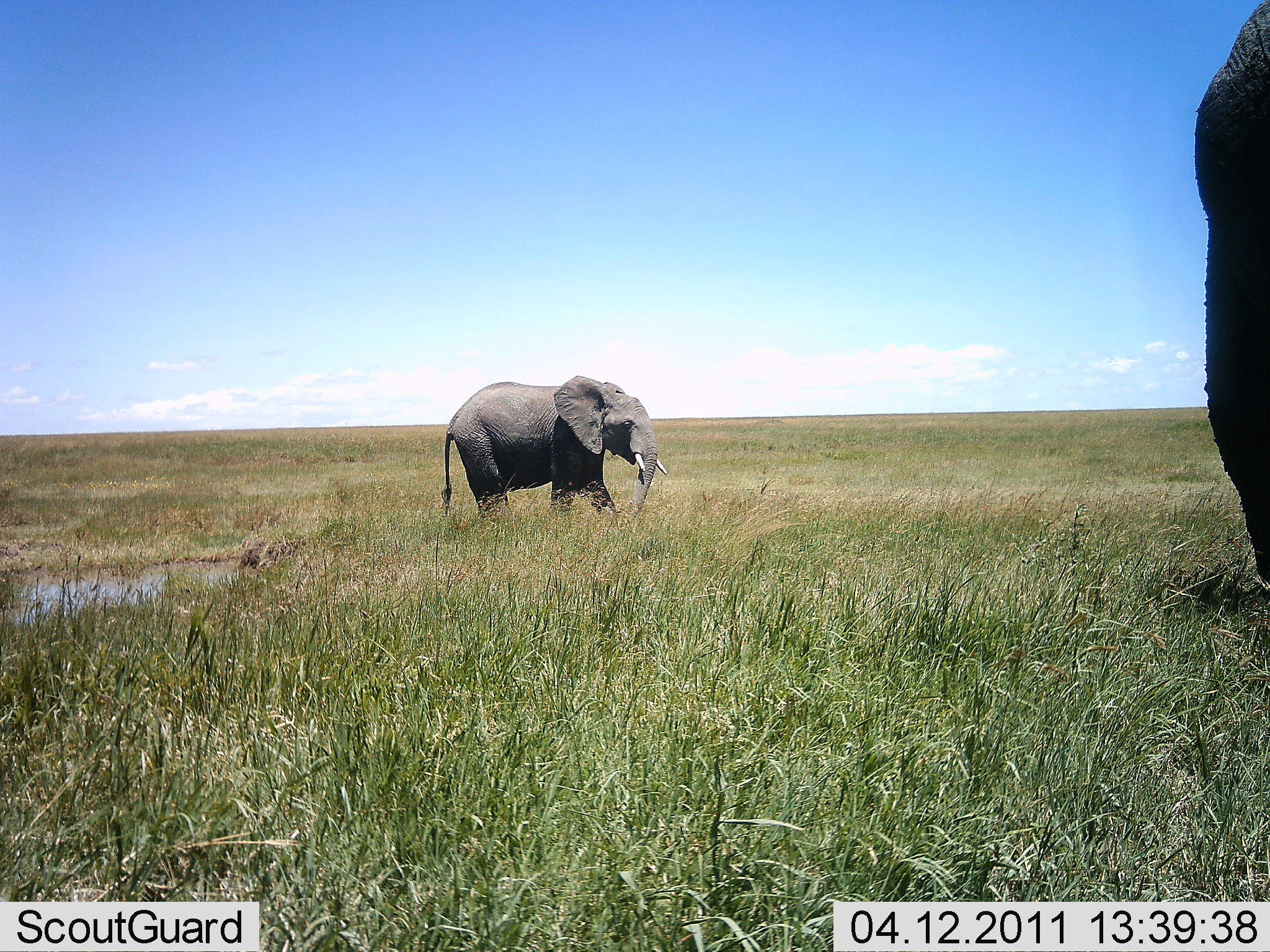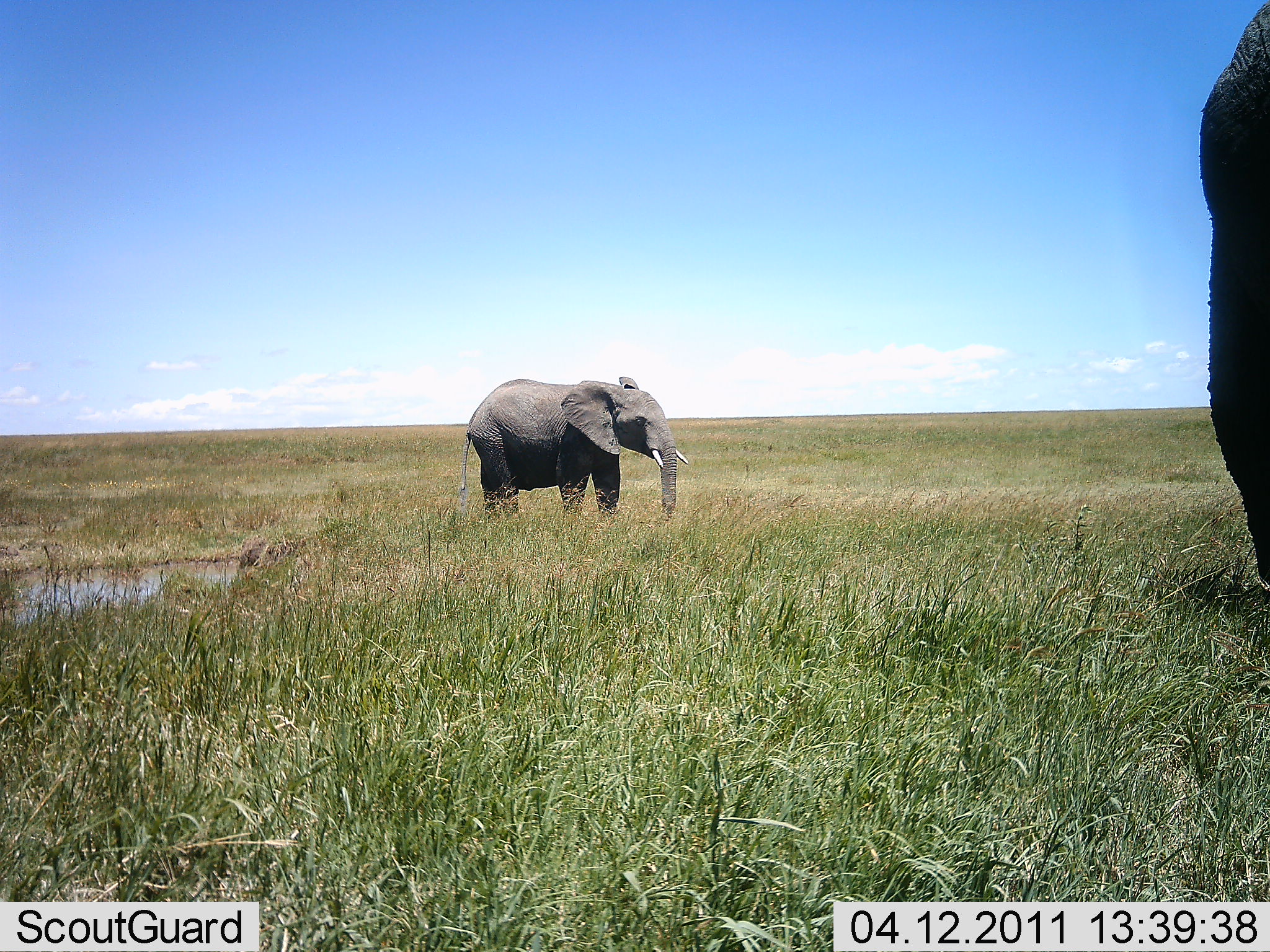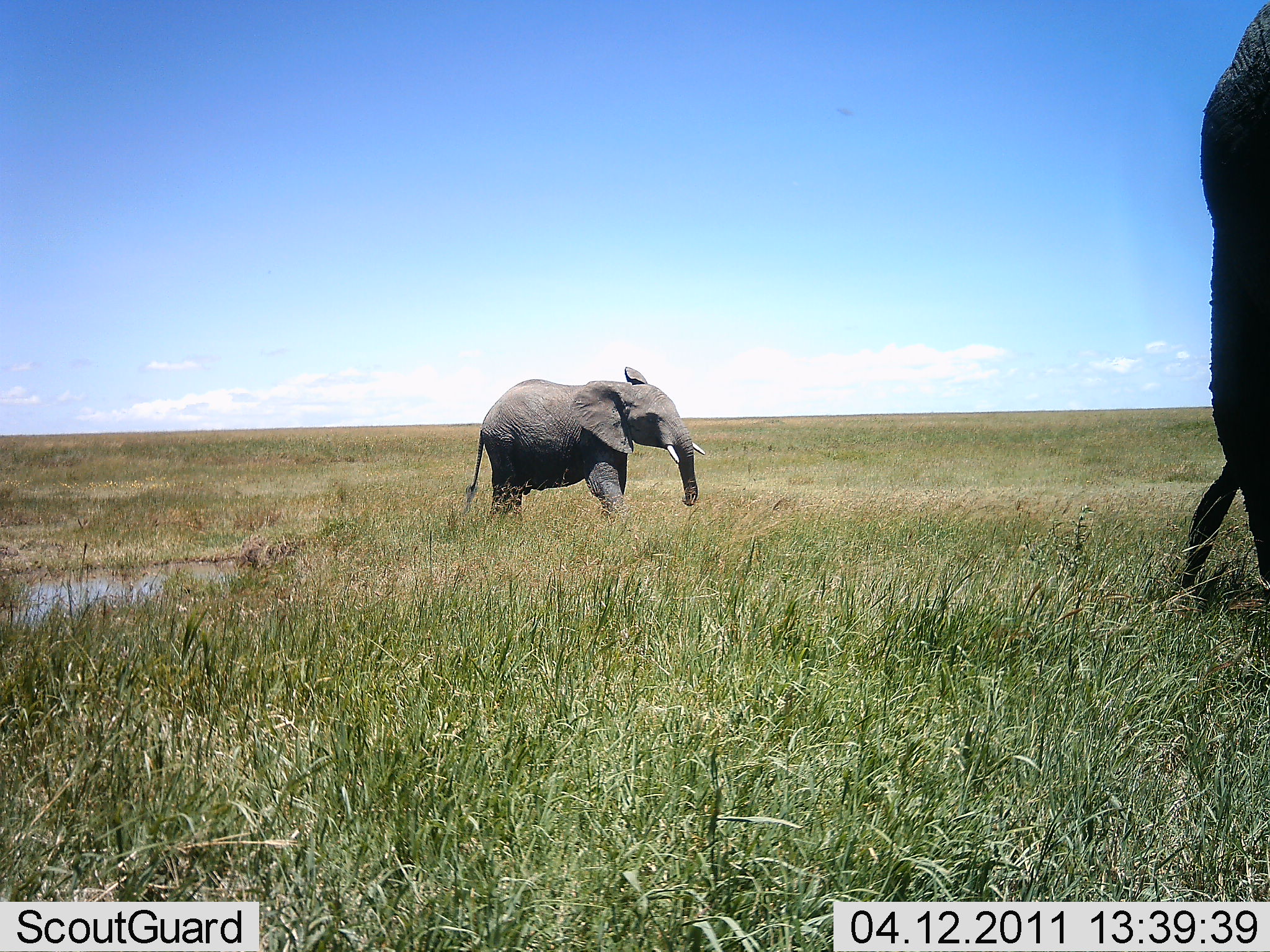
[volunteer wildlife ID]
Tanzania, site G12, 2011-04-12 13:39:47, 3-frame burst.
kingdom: Animalia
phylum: Chordata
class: Mammalia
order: Proboscidea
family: Elephantidae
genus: Loxodonta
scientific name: Loxodonta africana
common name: african bush elephant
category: elephant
Elephant (african bush elephant) (Loxodonta africana), count 2. Behavior (volunteer vote fractions): standing 82%, resting 0%, moving 55%, interacting 0%. Young present (vote fraction): 18%. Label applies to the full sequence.